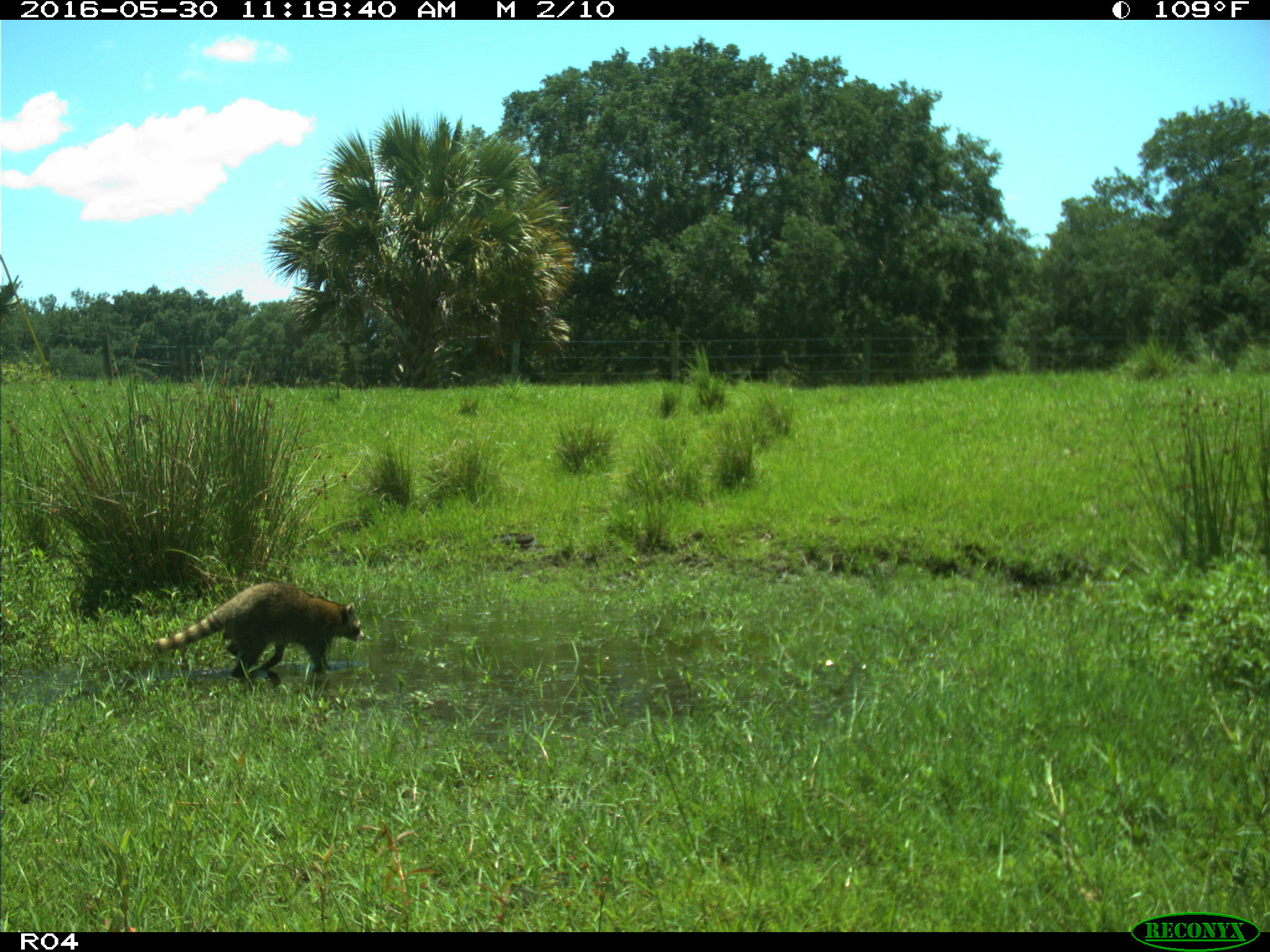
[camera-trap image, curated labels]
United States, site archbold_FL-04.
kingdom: Animalia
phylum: Chordata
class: Mammalia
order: Carnivora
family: Procyonidae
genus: Procyon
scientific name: Procyon lotor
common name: common raccoon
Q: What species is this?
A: Procyon lotor (common raccoon).